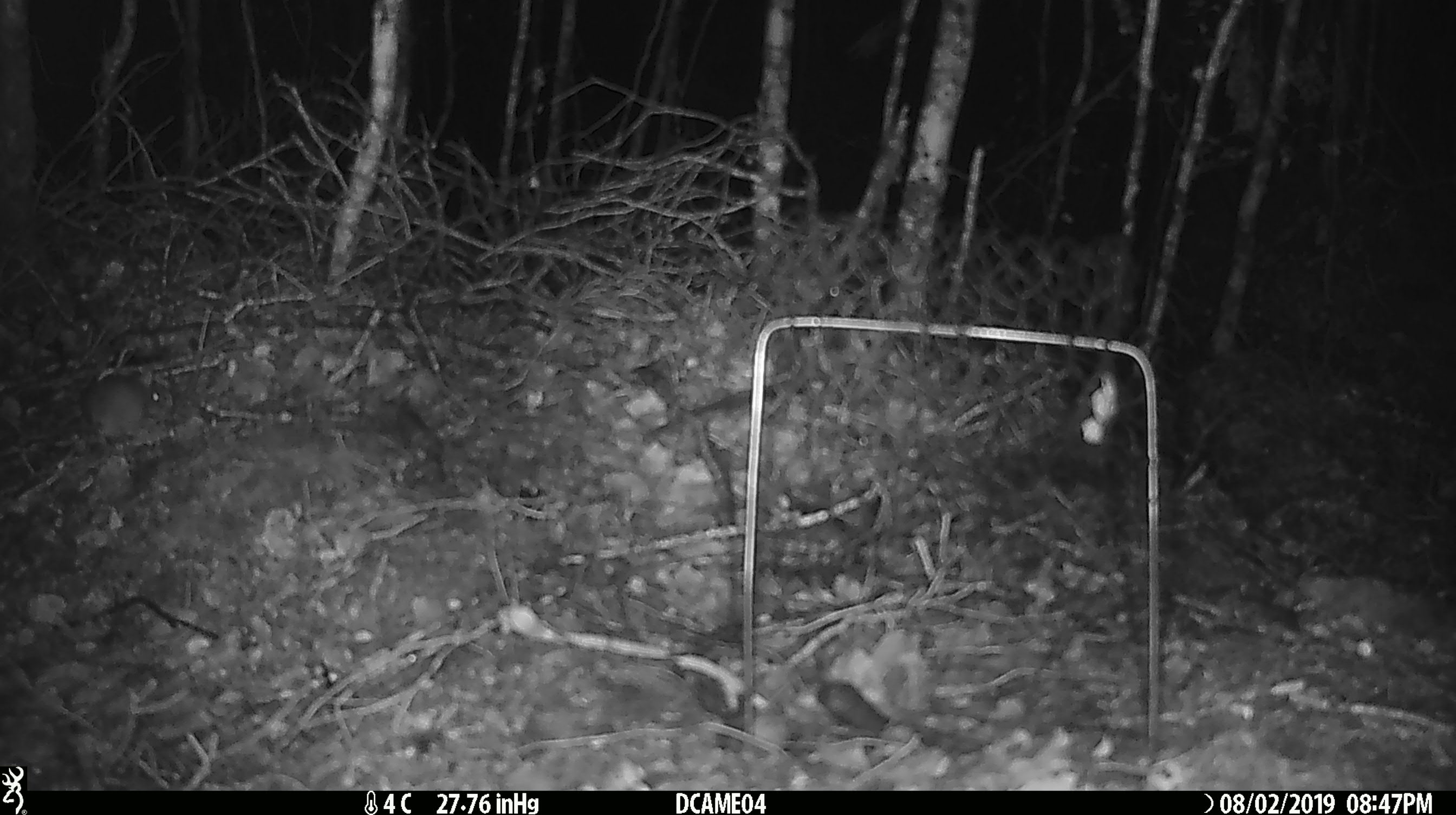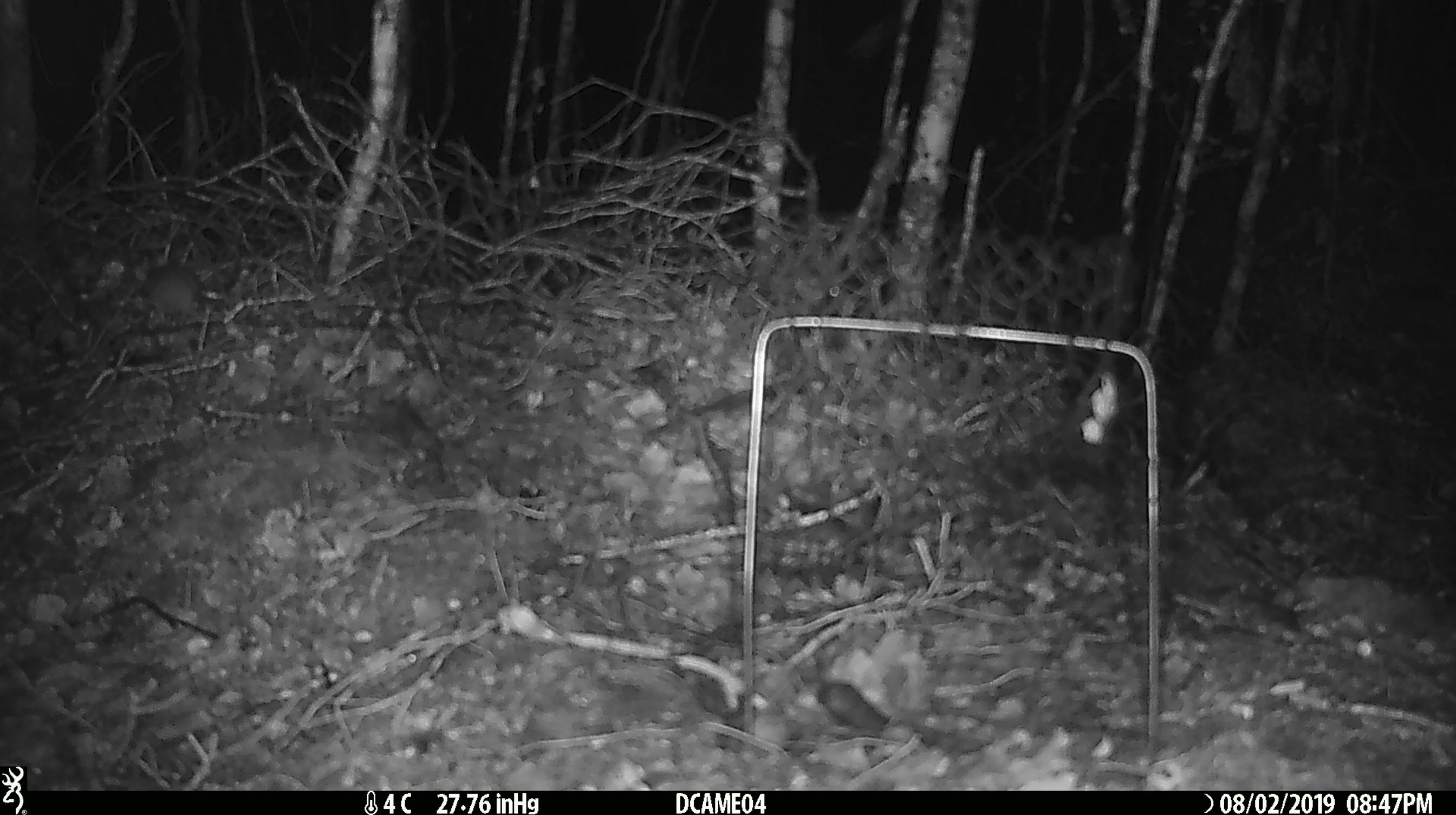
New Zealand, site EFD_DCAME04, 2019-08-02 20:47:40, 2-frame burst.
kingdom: Animalia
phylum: Chordata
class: Mammalia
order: Rodentia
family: Muridae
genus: Mus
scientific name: Mus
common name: mouse